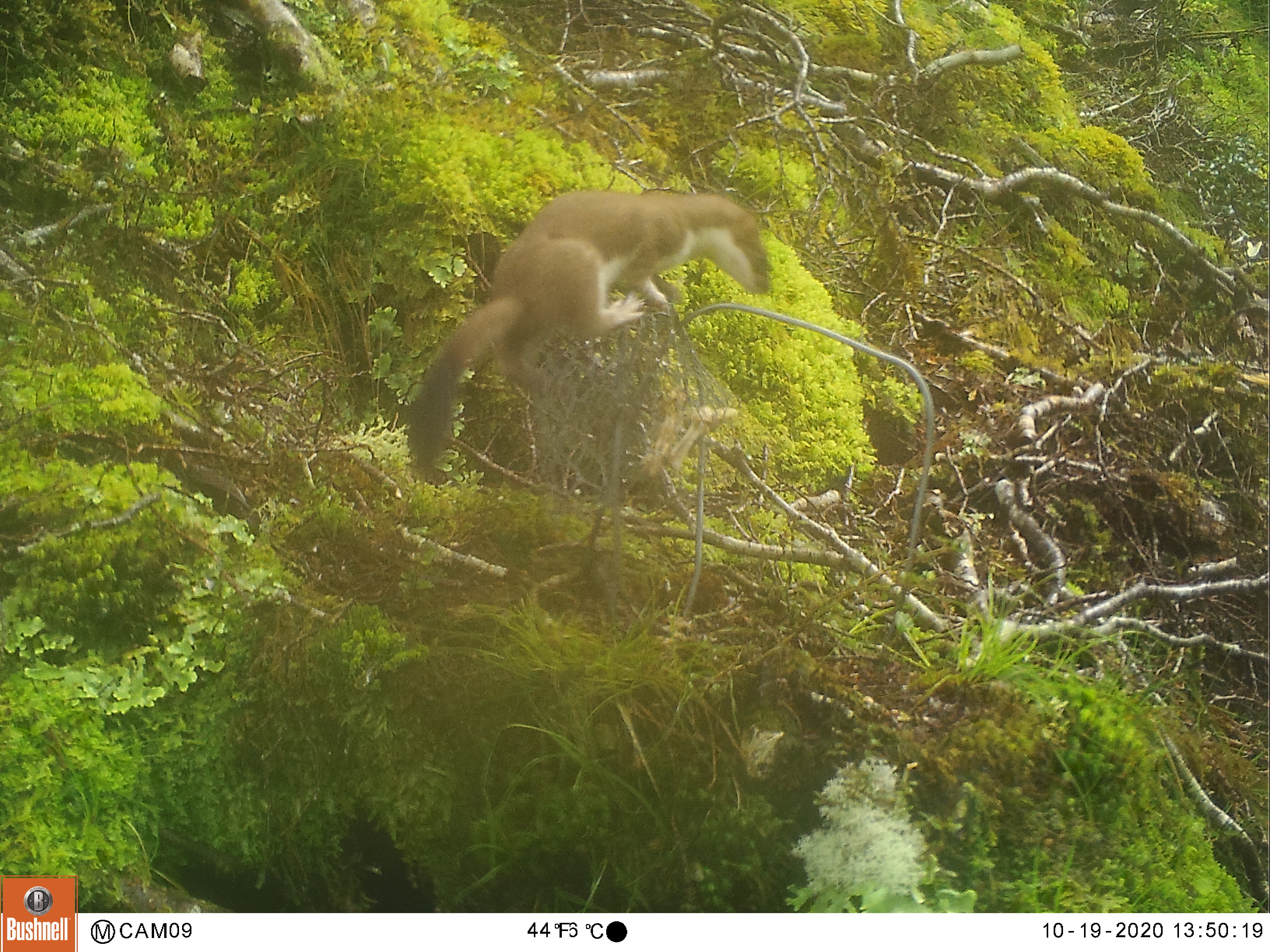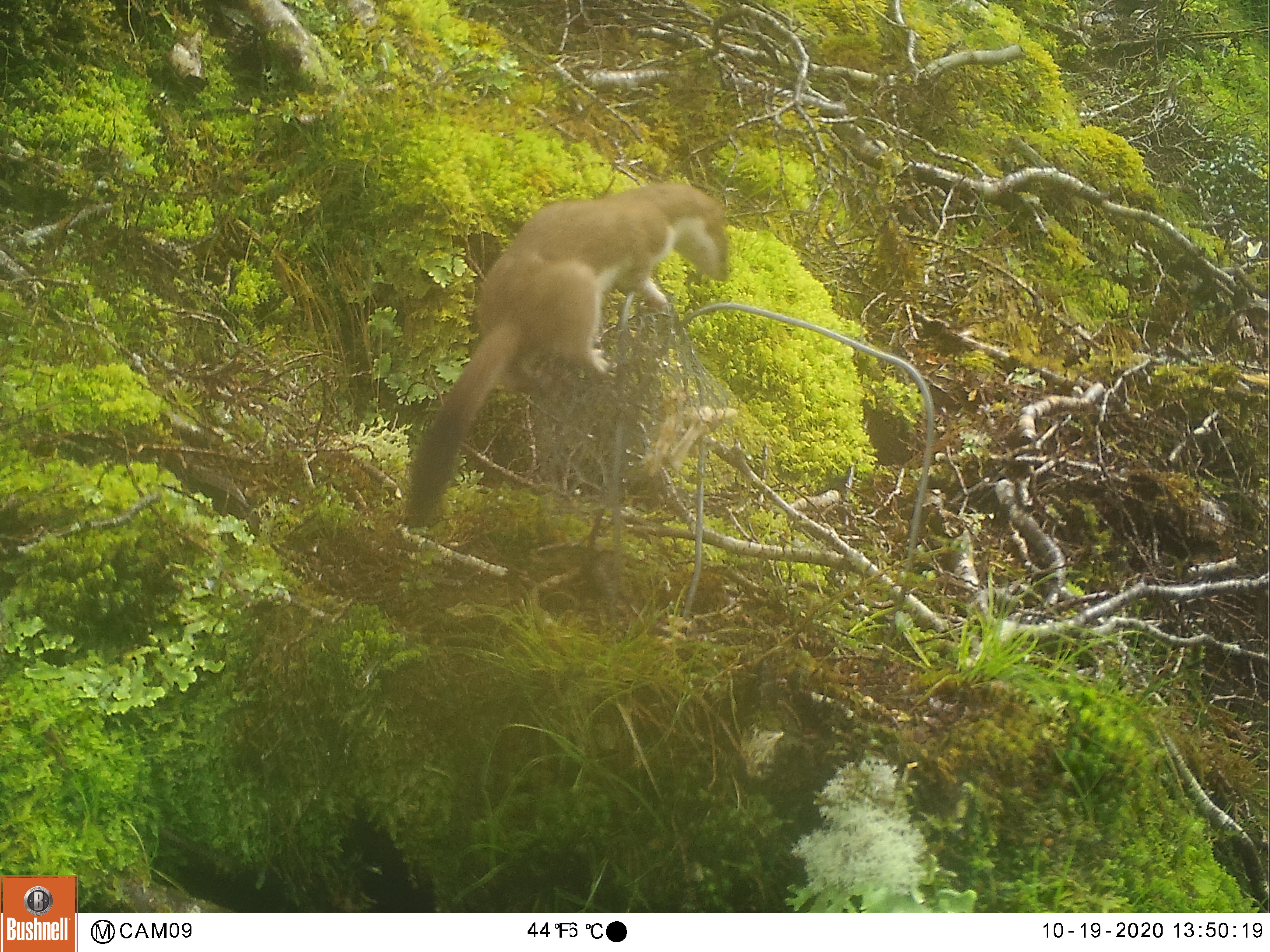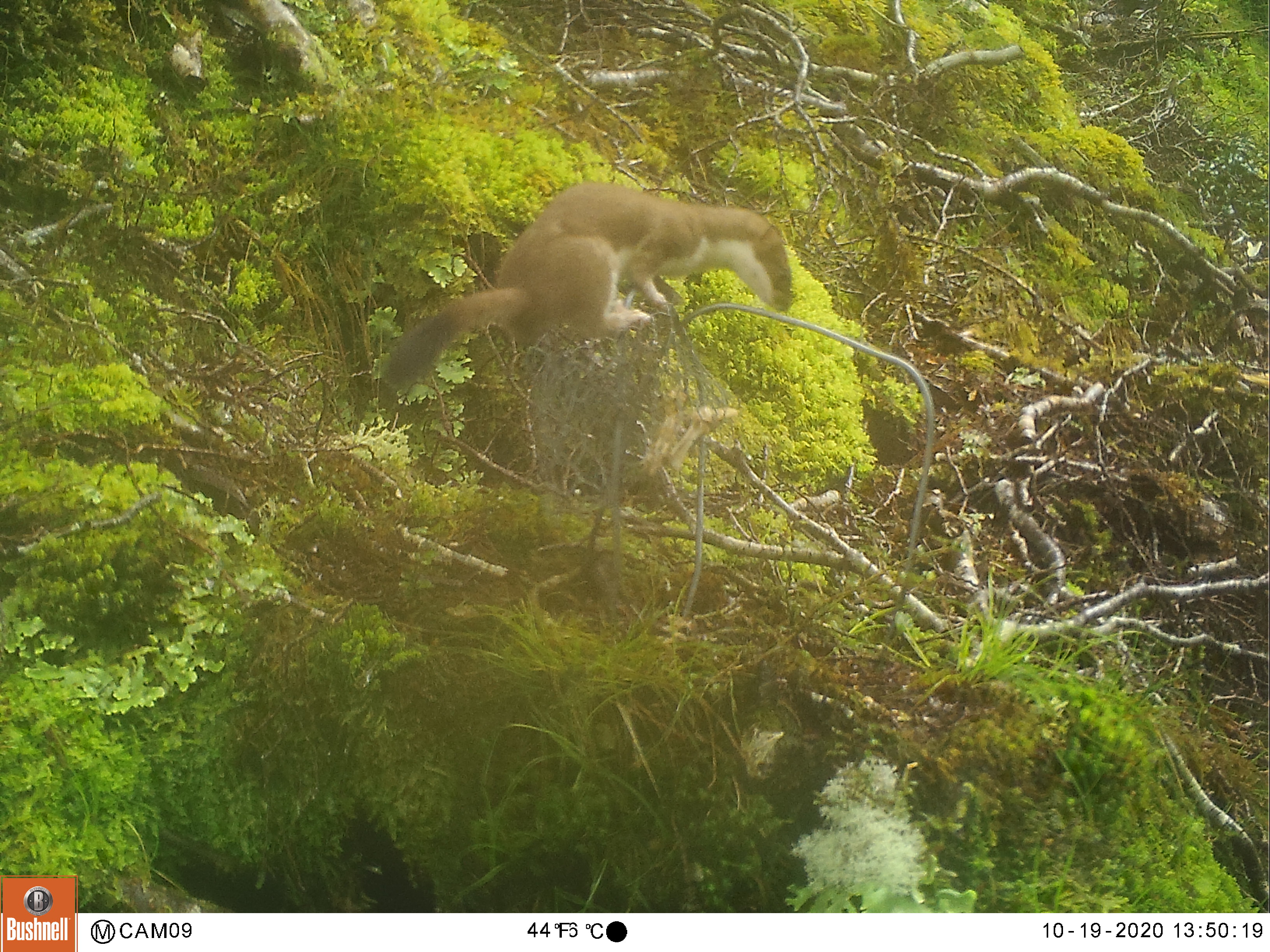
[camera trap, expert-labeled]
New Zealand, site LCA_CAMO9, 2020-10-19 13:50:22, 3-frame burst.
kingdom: Animalia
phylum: Chordata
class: Mammalia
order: Carnivora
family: Mustelidae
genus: Mustela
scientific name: Mustela erminea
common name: stoat